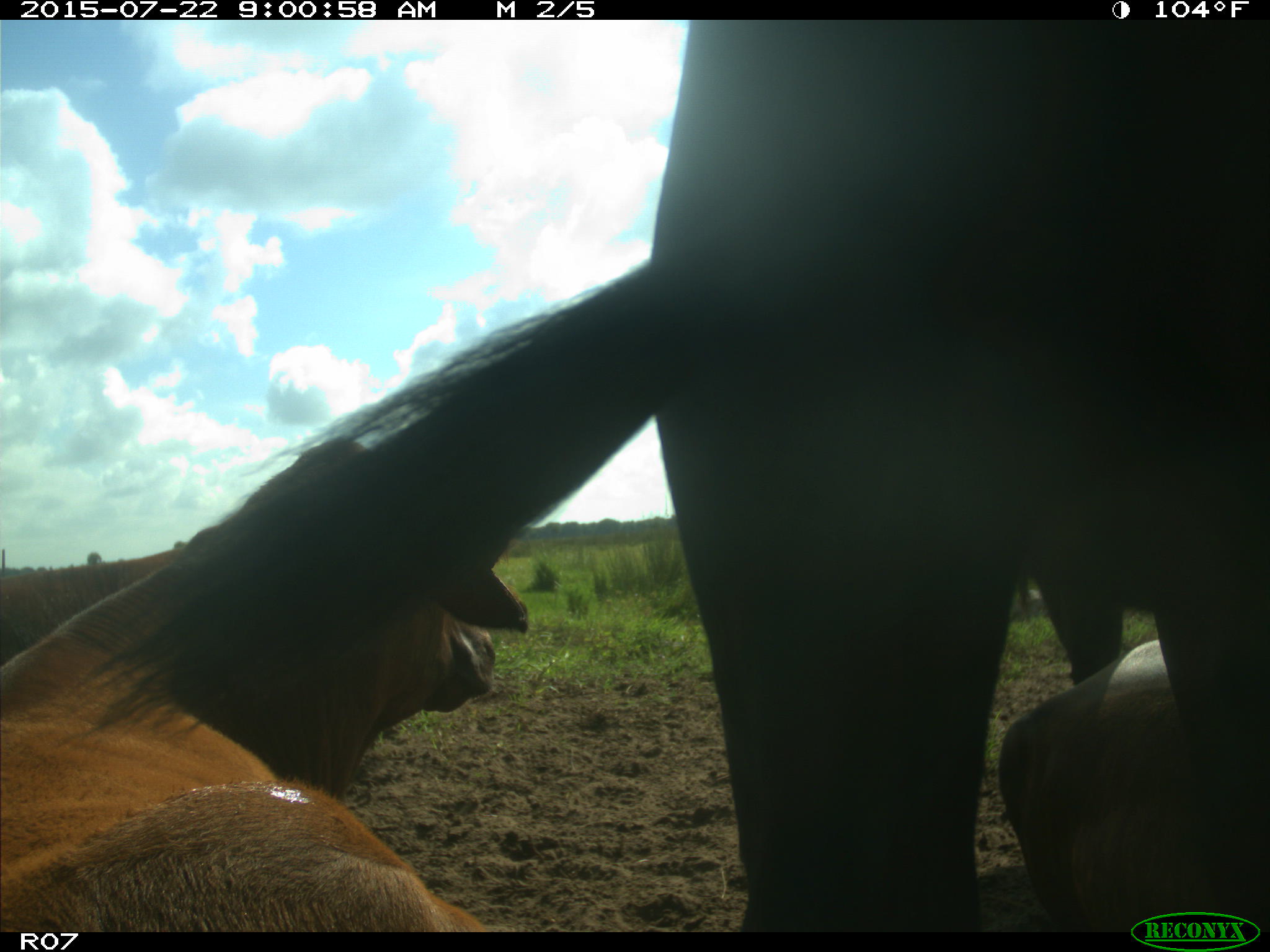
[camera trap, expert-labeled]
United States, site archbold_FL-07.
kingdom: Animalia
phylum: Chordata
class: Mammalia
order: Artiodactyla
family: Cervidae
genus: Odocoileus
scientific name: Odocoileus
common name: deer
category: unidentified deer